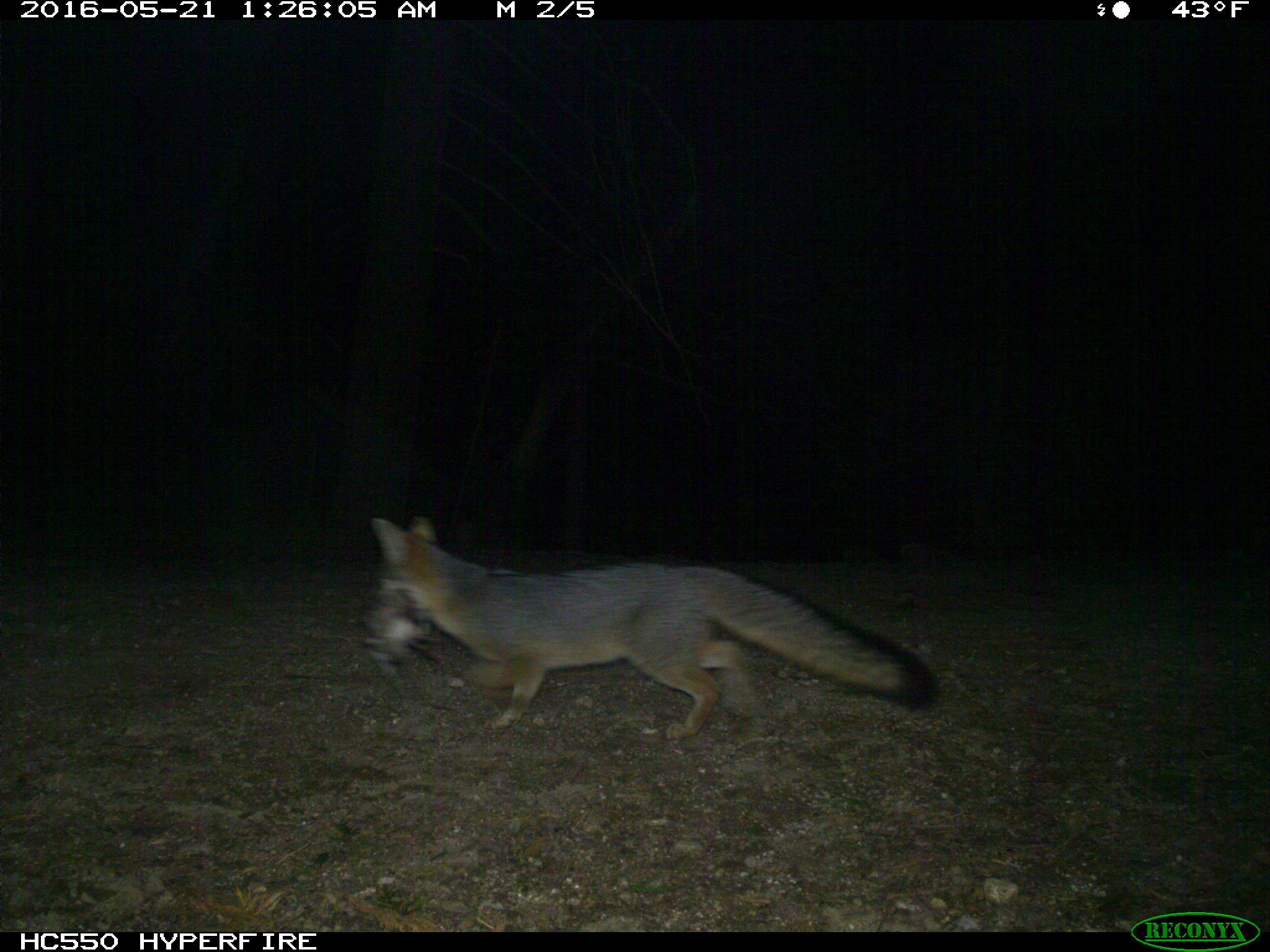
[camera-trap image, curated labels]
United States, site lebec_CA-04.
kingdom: Animalia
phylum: Chordata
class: Mammalia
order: Carnivora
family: Canidae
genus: Urocyon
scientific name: Urocyon cinereoargenteus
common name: gray fox